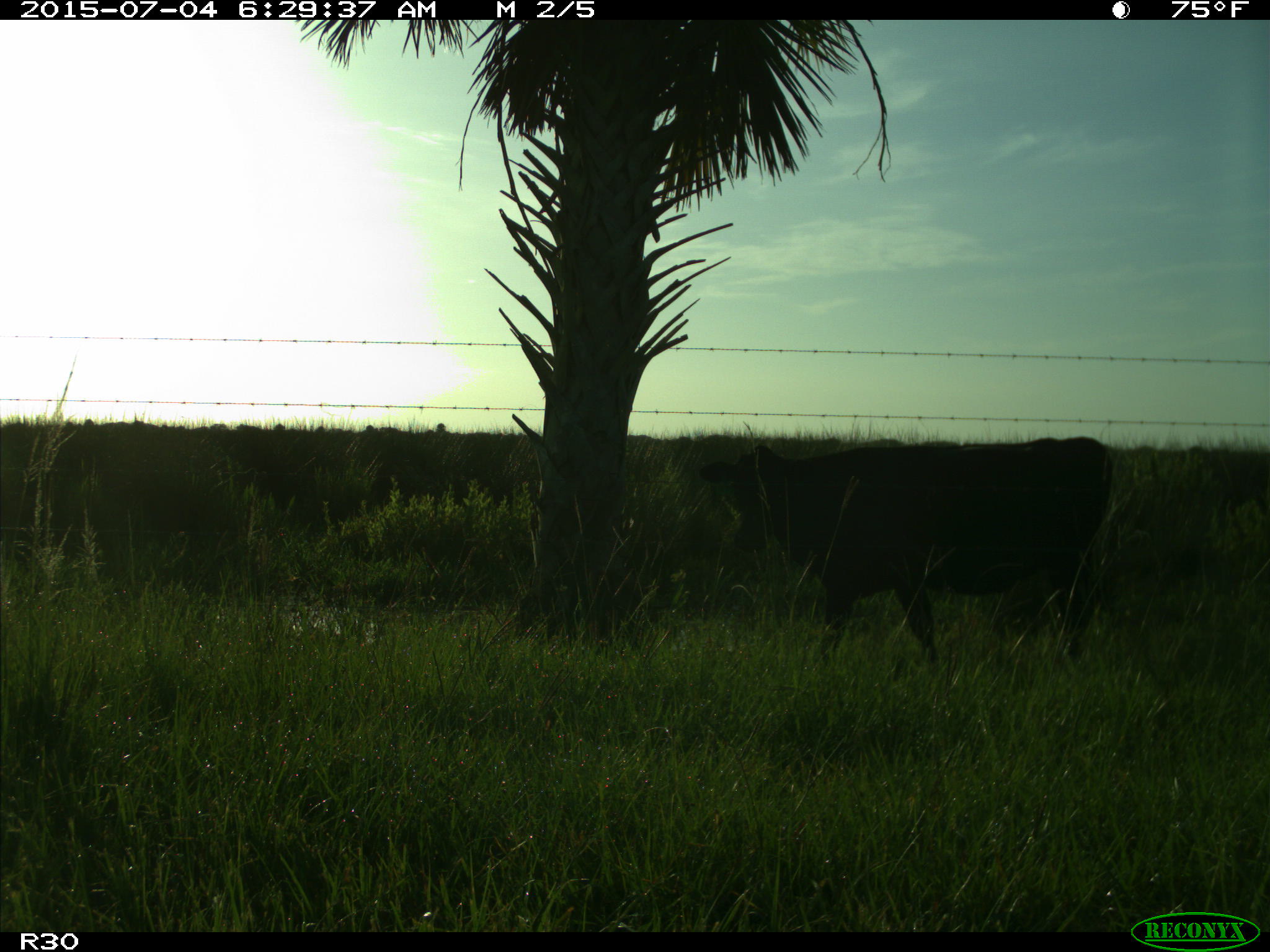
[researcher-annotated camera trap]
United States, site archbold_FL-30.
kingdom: Animalia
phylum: Chordata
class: Mammalia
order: Artiodactyla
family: Bovidae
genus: Bos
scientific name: Bos taurus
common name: domestic cow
Bos taurus (domestic cow).